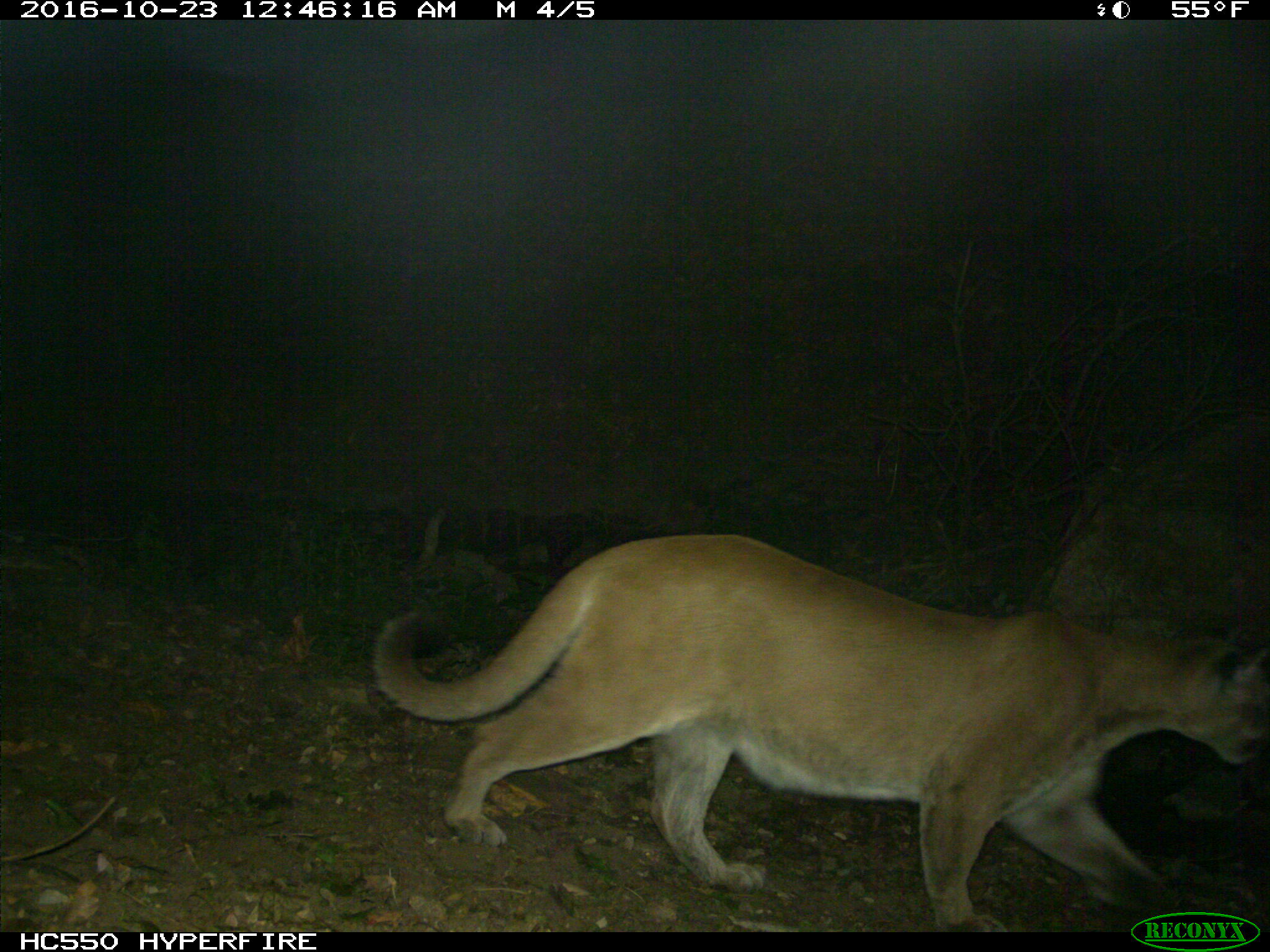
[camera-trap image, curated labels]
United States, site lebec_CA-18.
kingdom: Animalia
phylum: Chordata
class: Mammalia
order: Carnivora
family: Felidae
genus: Puma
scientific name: Puma concolor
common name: mountain lion